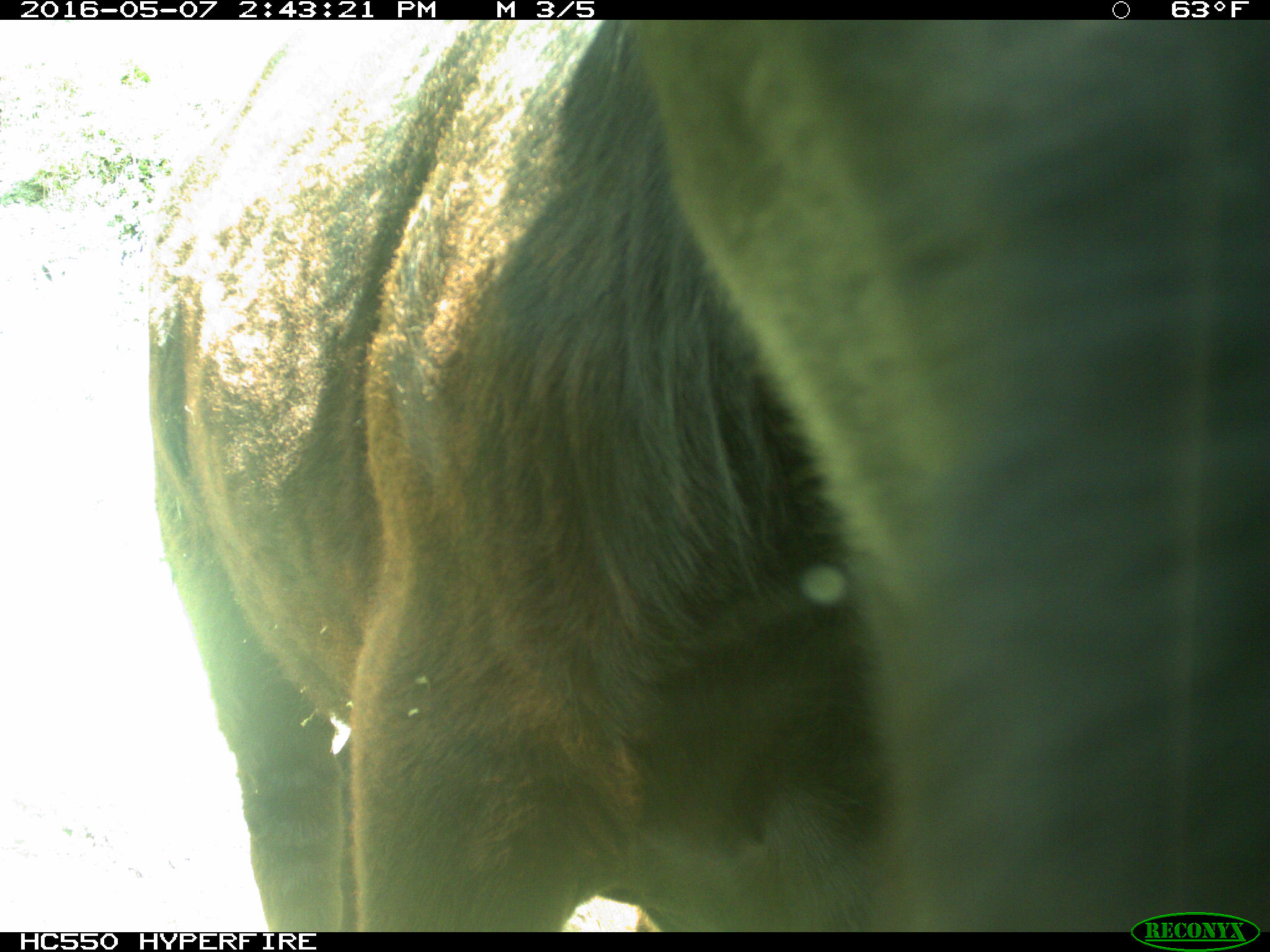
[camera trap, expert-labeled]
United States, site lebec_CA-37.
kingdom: Animalia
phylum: Chordata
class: Mammalia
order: Artiodactyla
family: Bovidae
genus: Bos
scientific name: Bos taurus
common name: domestic cow